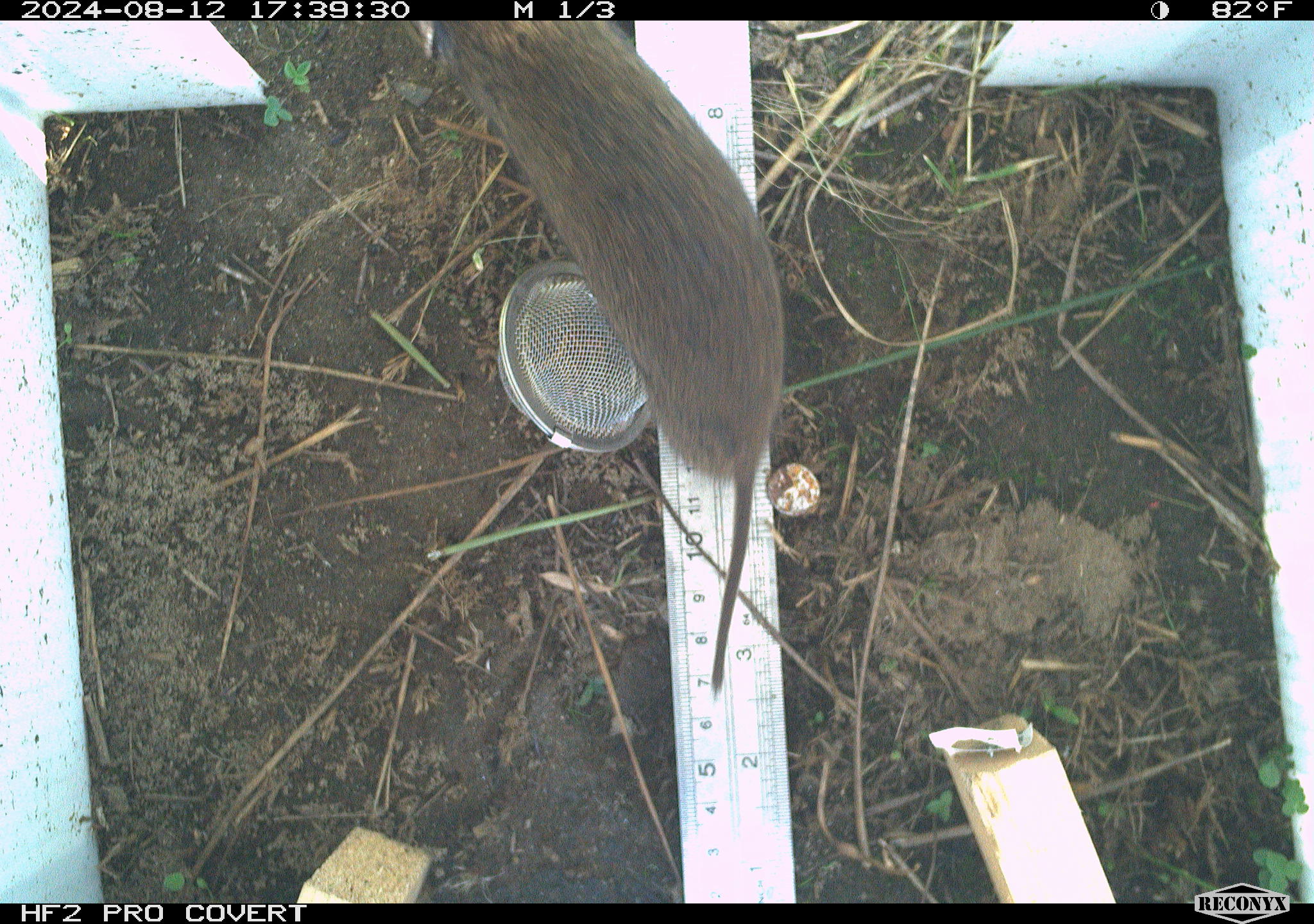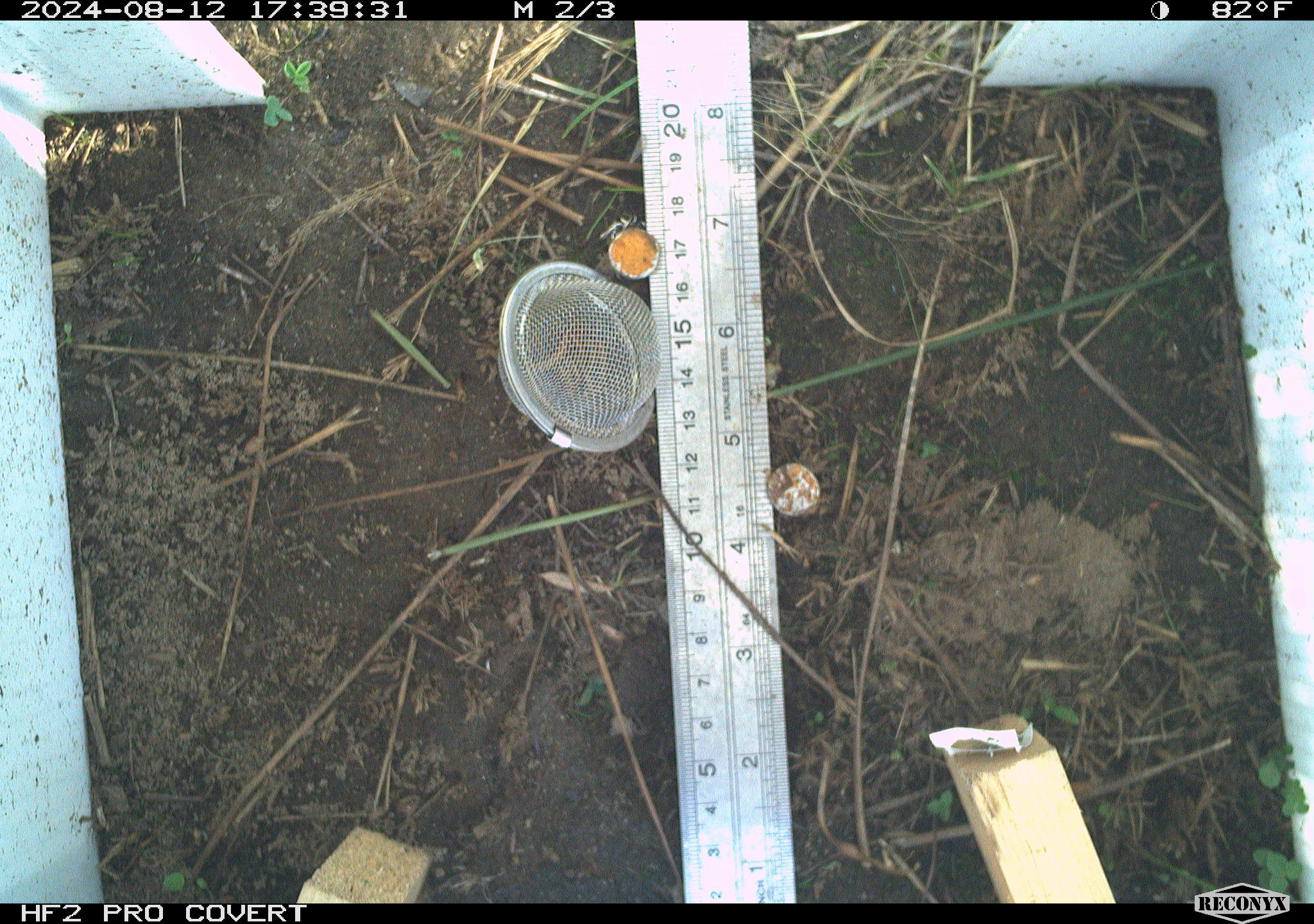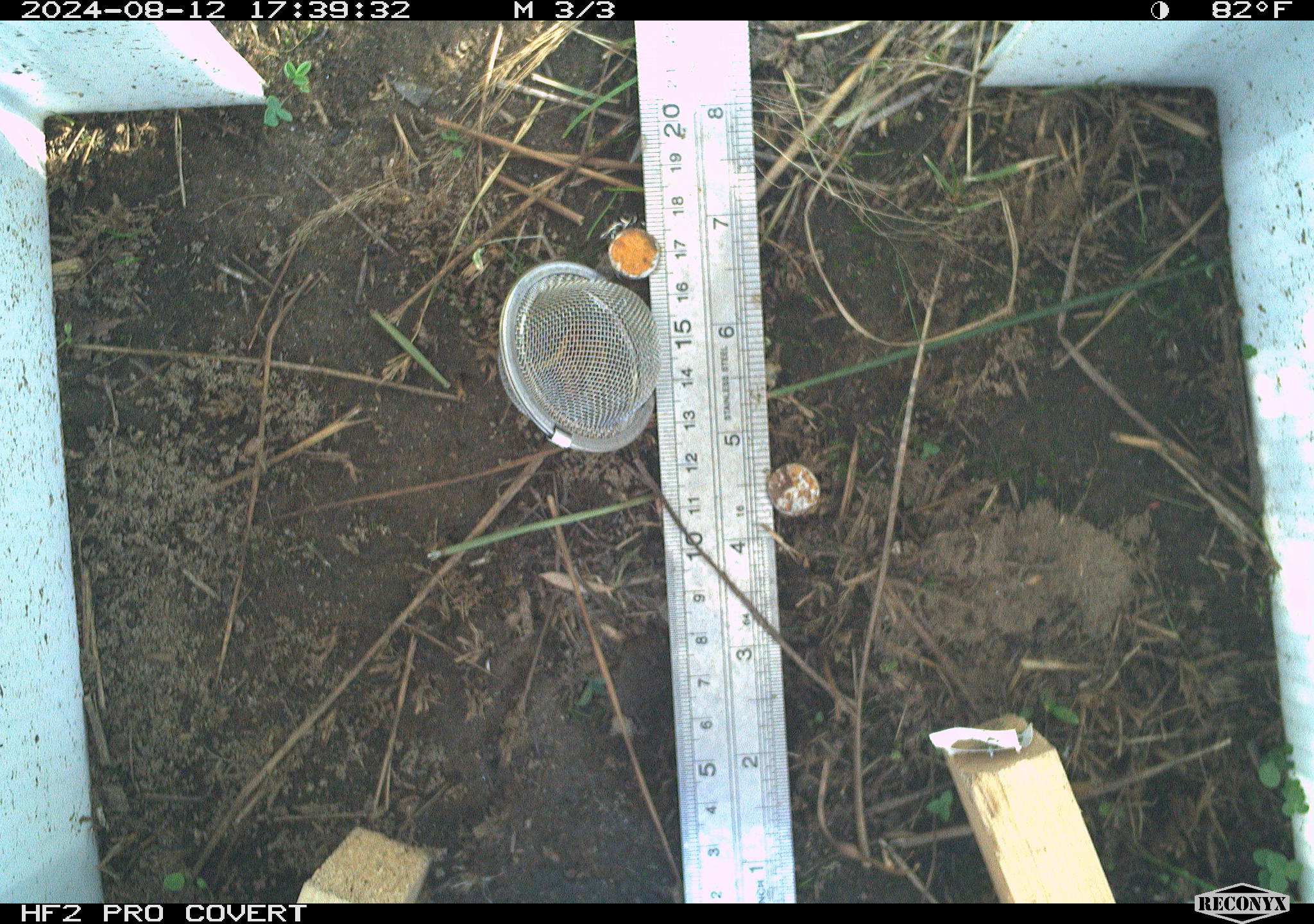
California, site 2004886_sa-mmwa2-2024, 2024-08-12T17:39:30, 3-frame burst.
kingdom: Animalia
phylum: Chordata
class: Aves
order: Passeriformes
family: Troglodytidae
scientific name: Troglodytidae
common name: wren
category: troglodytidae family